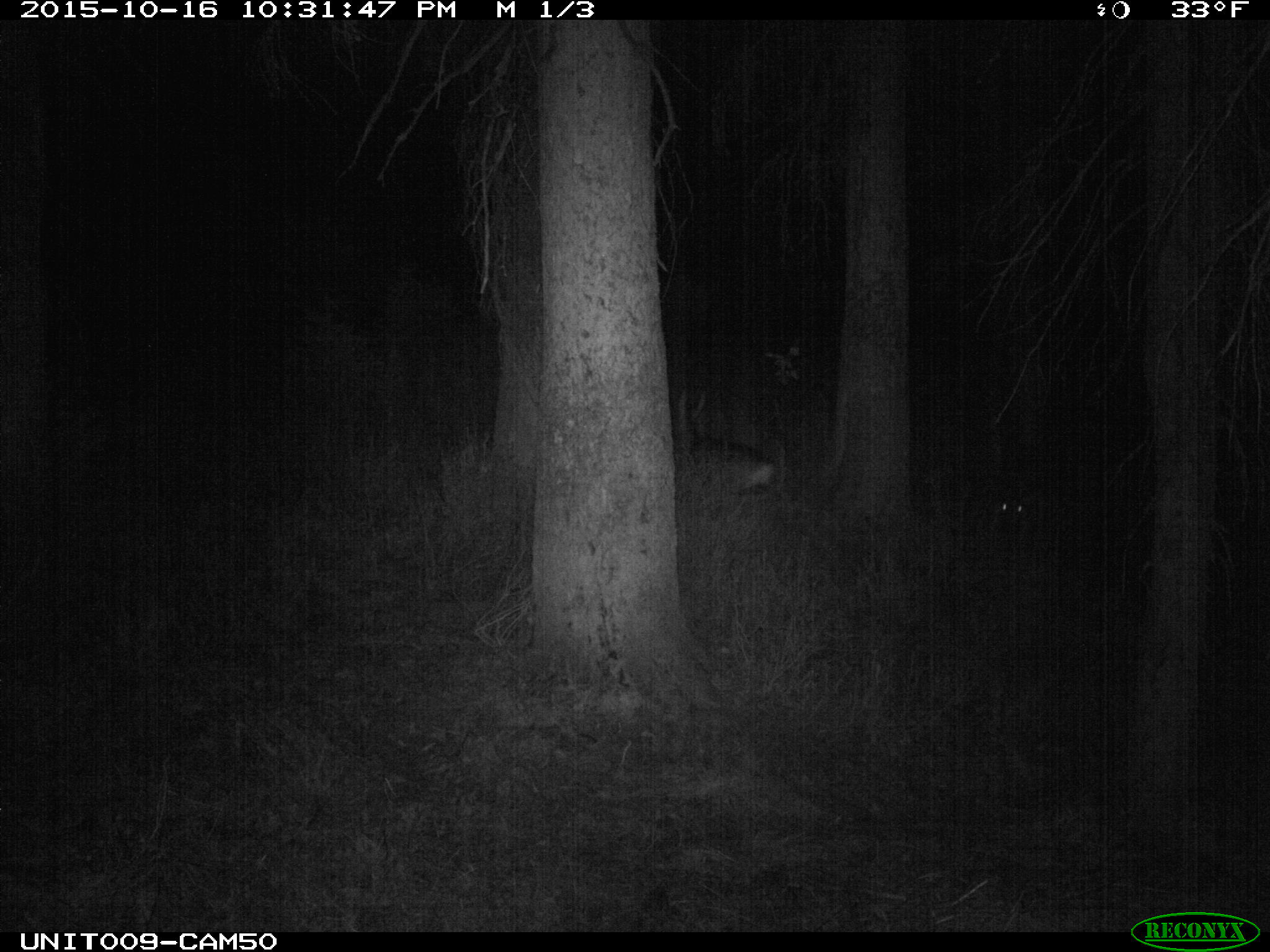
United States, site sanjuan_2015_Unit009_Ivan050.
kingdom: Animalia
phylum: Chordata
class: Mammalia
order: Artiodactyla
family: Cervidae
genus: Odocoileus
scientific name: Odocoileus hemionus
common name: mule deer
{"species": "Odocoileus hemionus (mule deer)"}